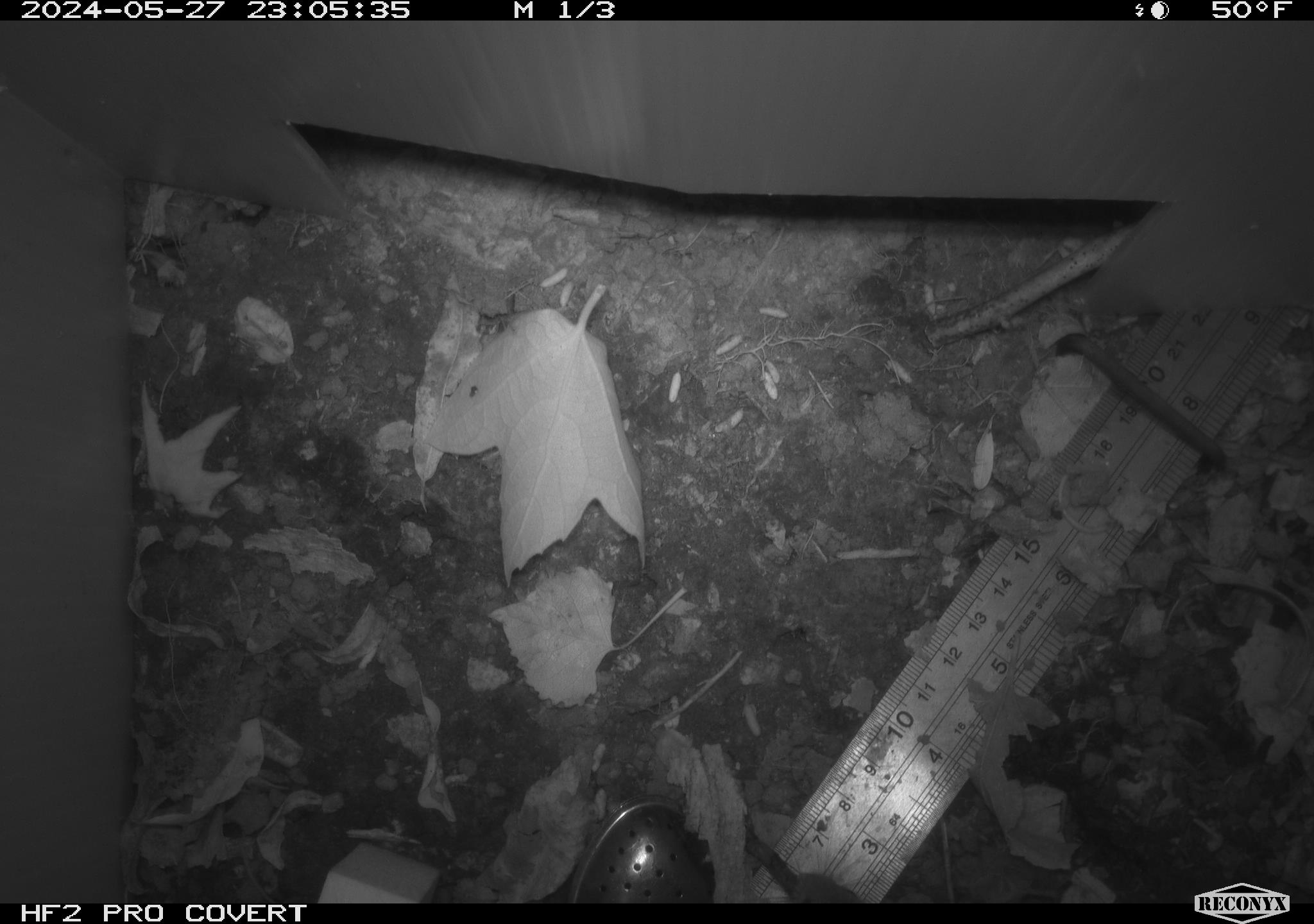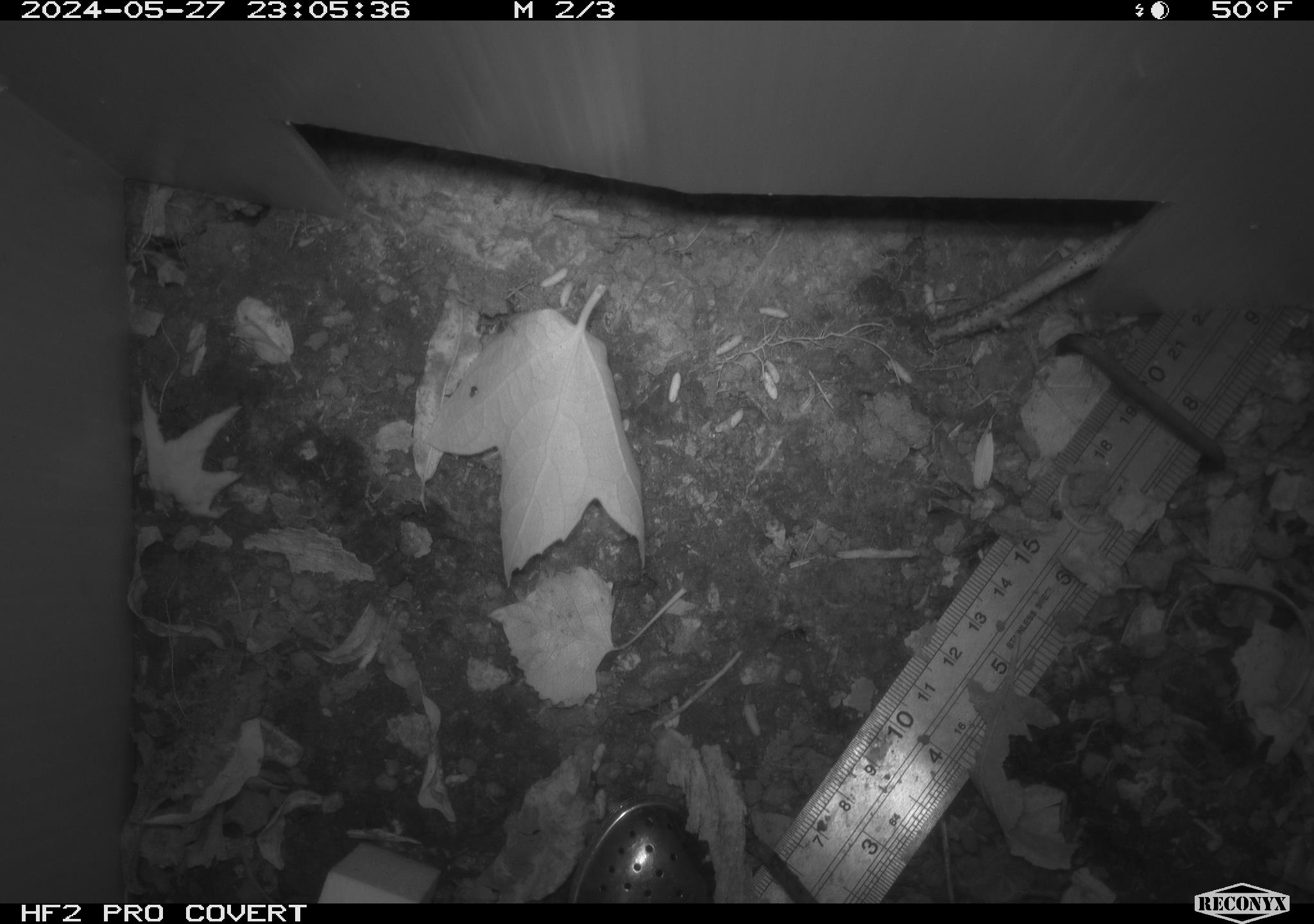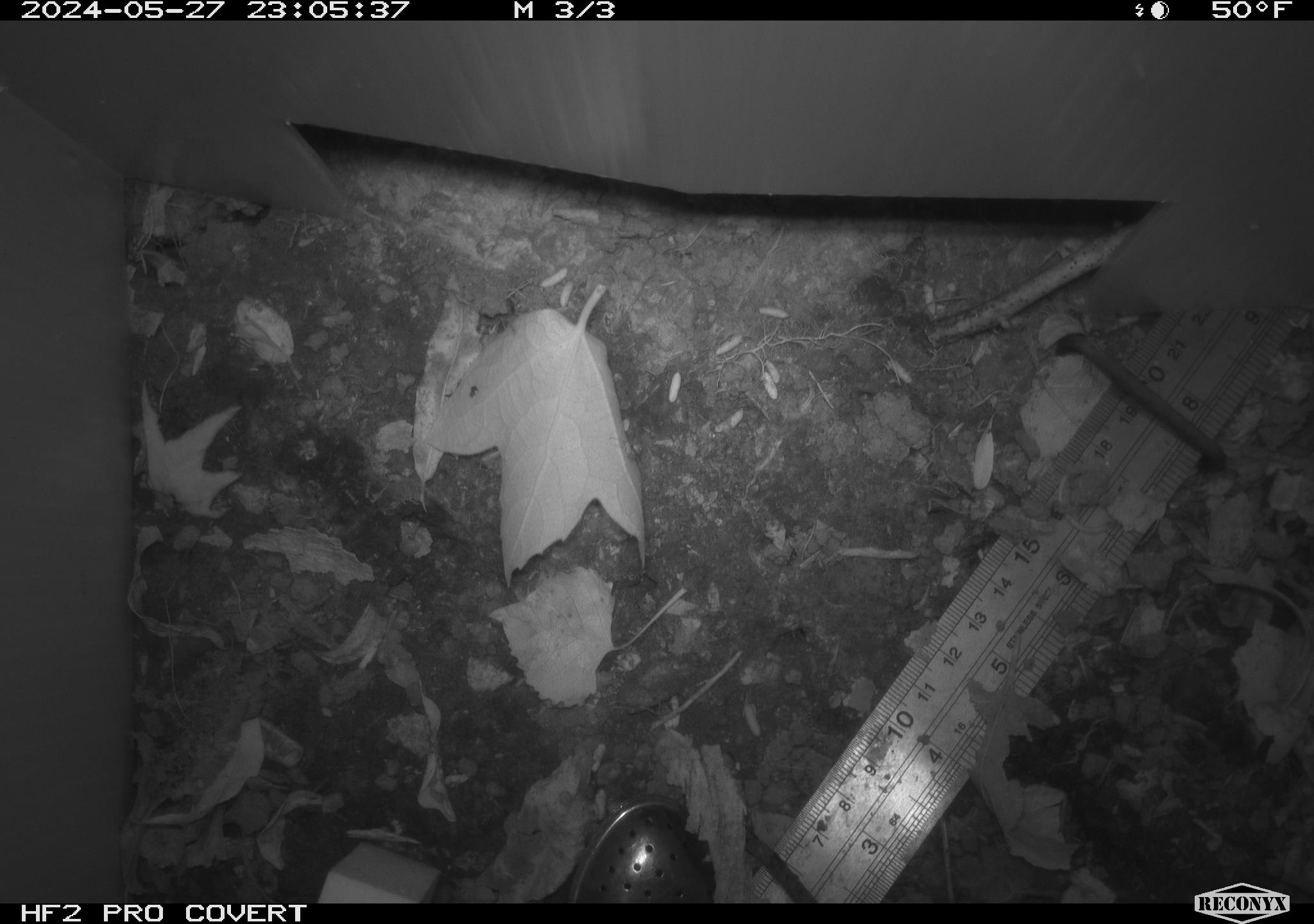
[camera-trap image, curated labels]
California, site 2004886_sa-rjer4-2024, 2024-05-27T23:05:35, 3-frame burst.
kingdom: Animalia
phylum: Chordata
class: Mammalia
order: Rodentia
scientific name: Rodentia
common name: mouse species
Mouse species (Rodentia).